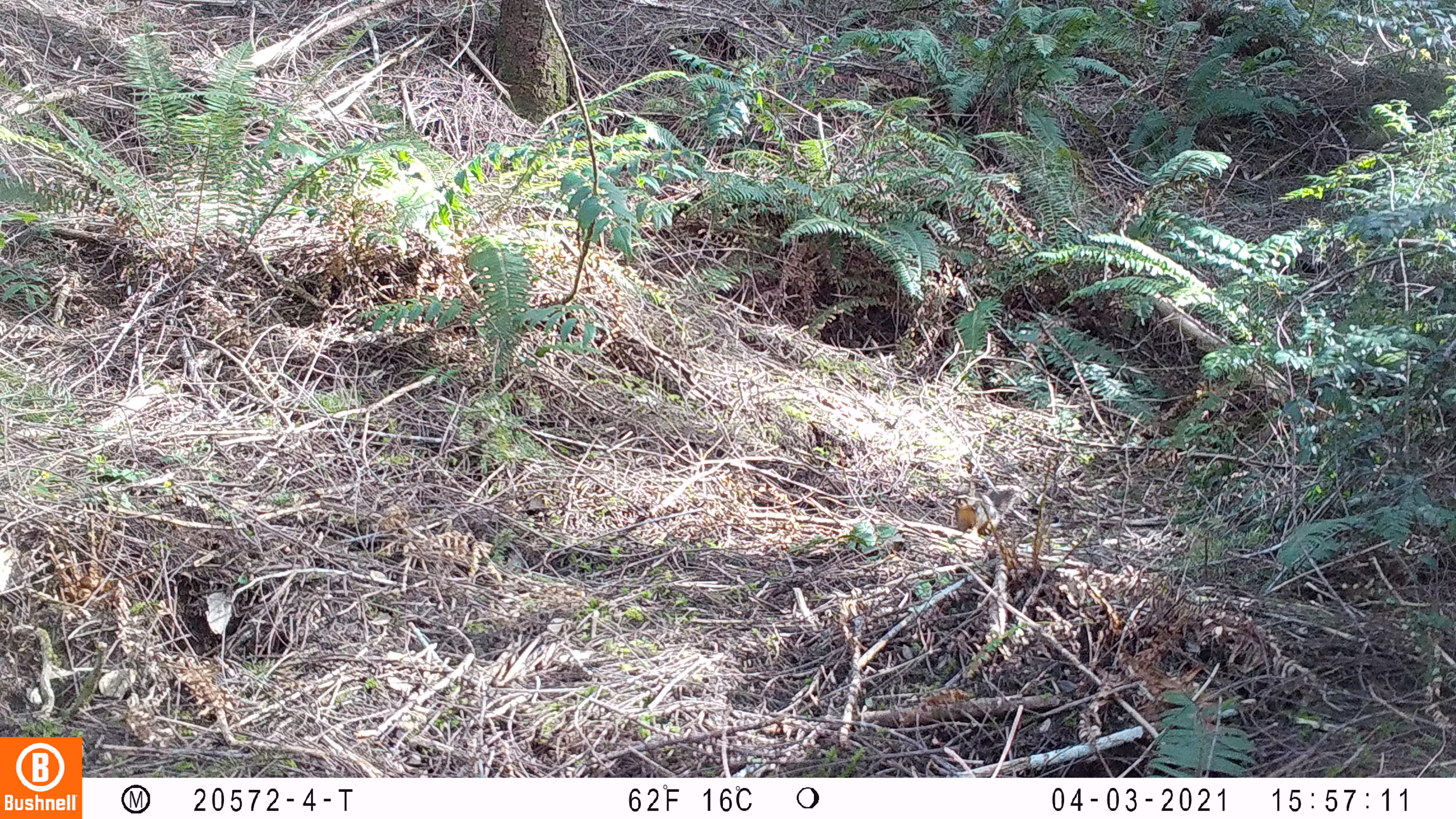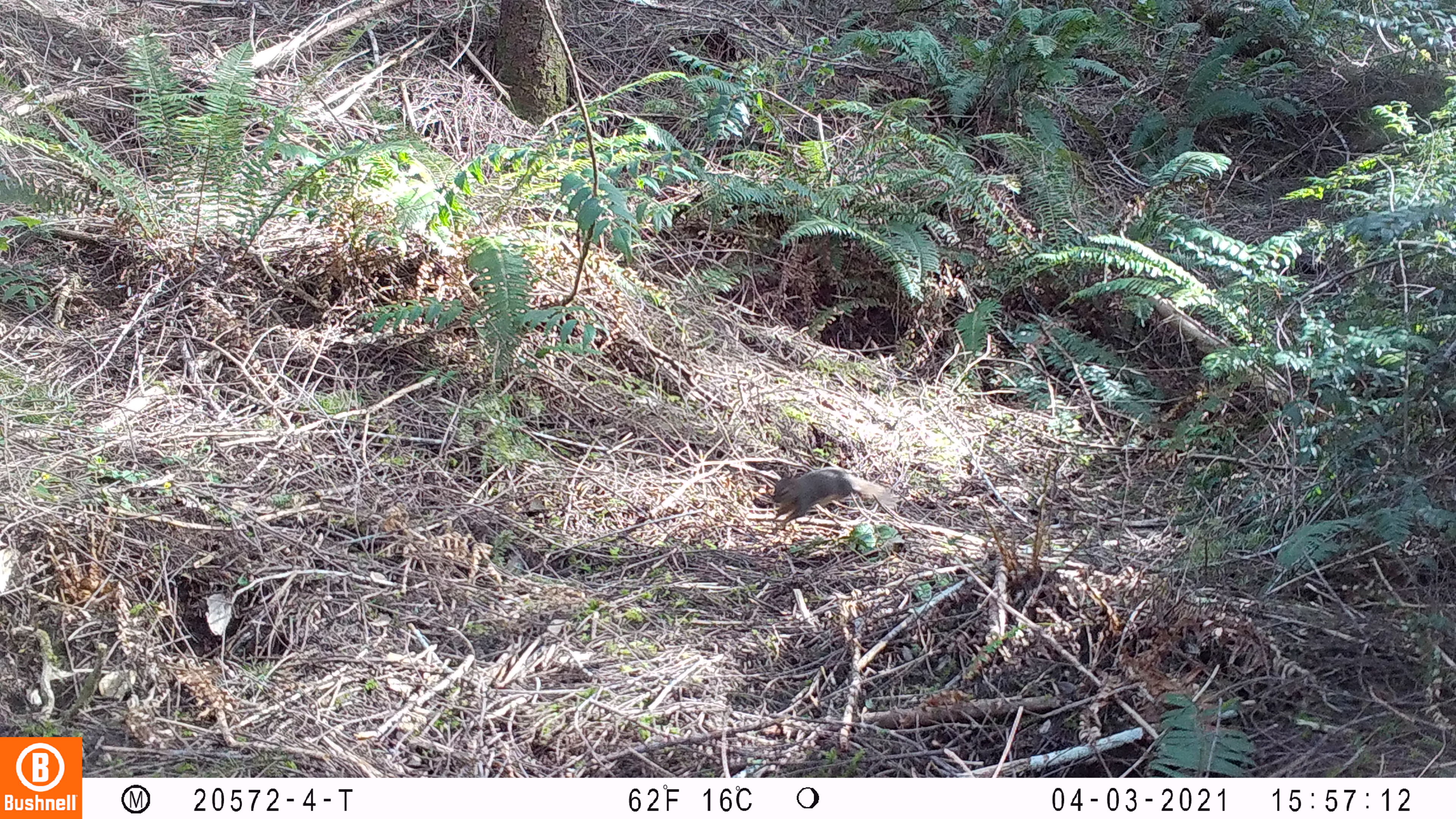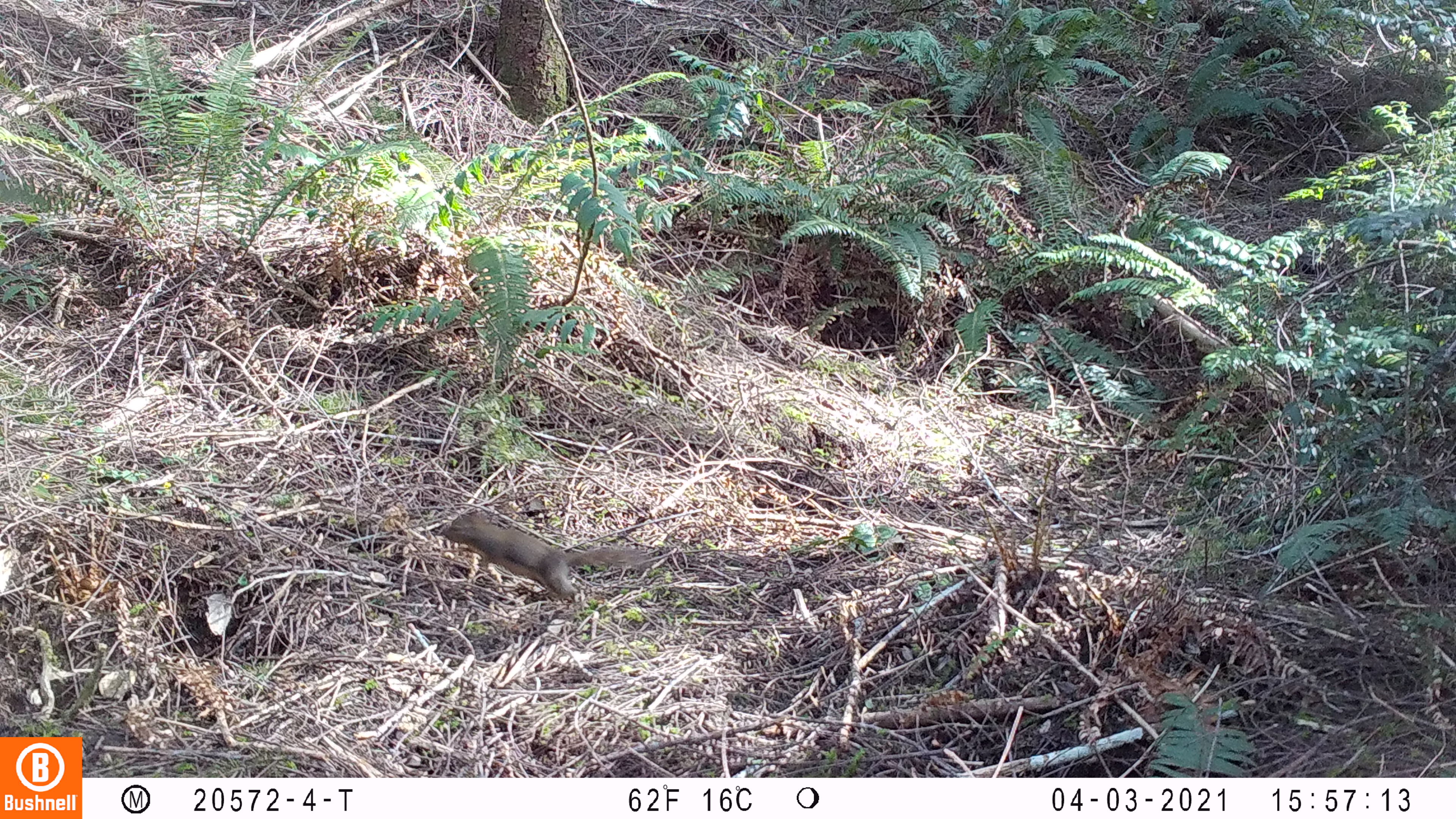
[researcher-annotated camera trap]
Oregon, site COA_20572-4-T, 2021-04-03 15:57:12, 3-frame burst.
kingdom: Animalia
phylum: Chordata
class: Mammalia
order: Rodentia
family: Sciuridae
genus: Tamiasciurus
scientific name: Tamiasciurus douglasii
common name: douglas squirrel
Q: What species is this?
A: Douglas squirrel (Tamiasciurus douglasii).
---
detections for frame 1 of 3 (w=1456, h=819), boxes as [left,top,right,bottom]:
douglas squirrel: [949,477,1033,532]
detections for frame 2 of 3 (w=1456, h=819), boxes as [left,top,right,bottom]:
douglas squirrel: [768,466,899,531]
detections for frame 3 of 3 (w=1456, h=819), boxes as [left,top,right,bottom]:
douglas squirrel: [438,506,650,606]